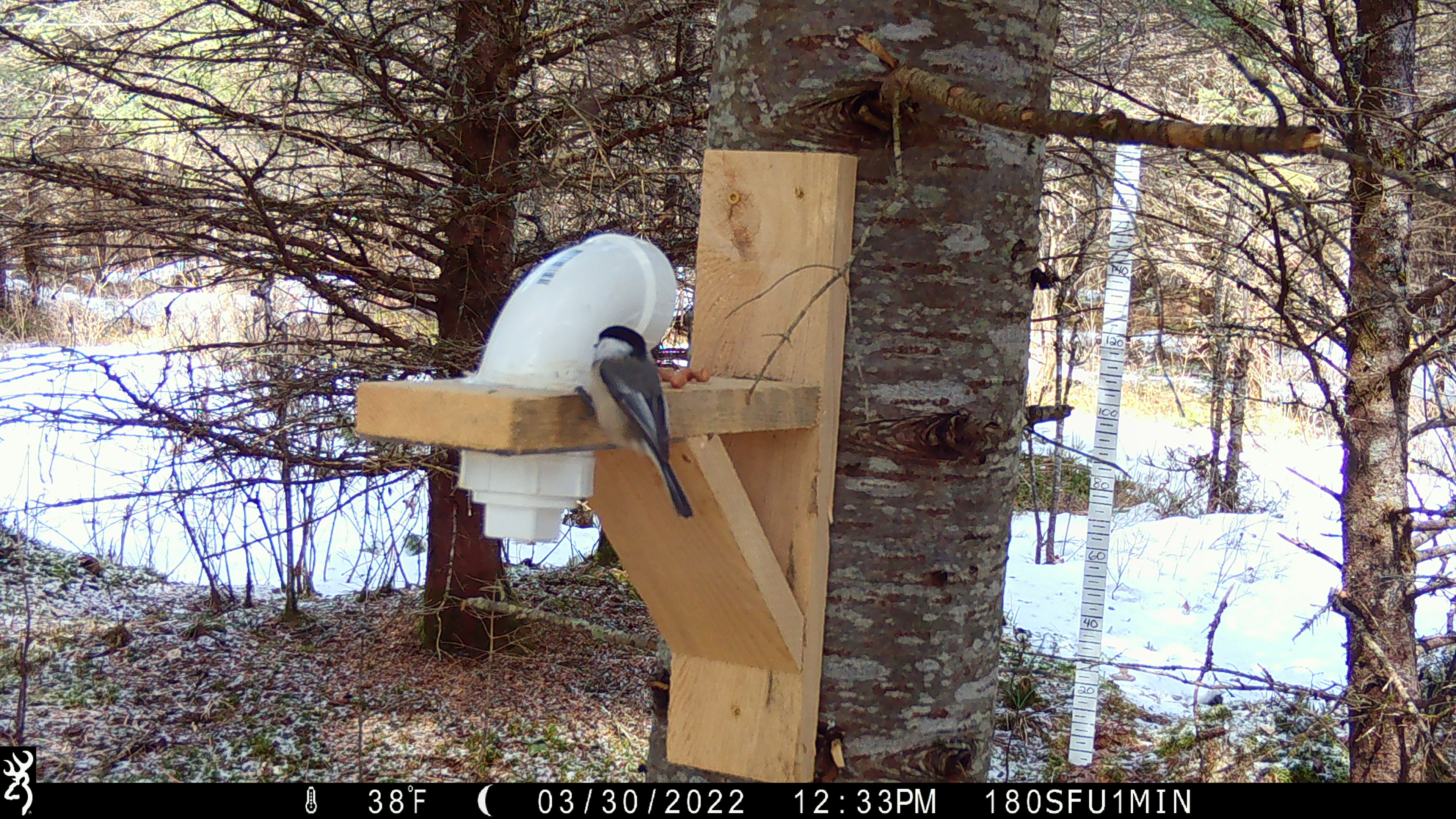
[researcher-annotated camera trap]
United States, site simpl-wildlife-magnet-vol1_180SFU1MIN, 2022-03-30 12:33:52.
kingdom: Animalia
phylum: Chordata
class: Aves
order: Passeriformes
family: Paridae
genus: Poecile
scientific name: Poecile atricapillus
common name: black-capped chickadee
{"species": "black-capped chickadee (Poecile atricapillus)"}